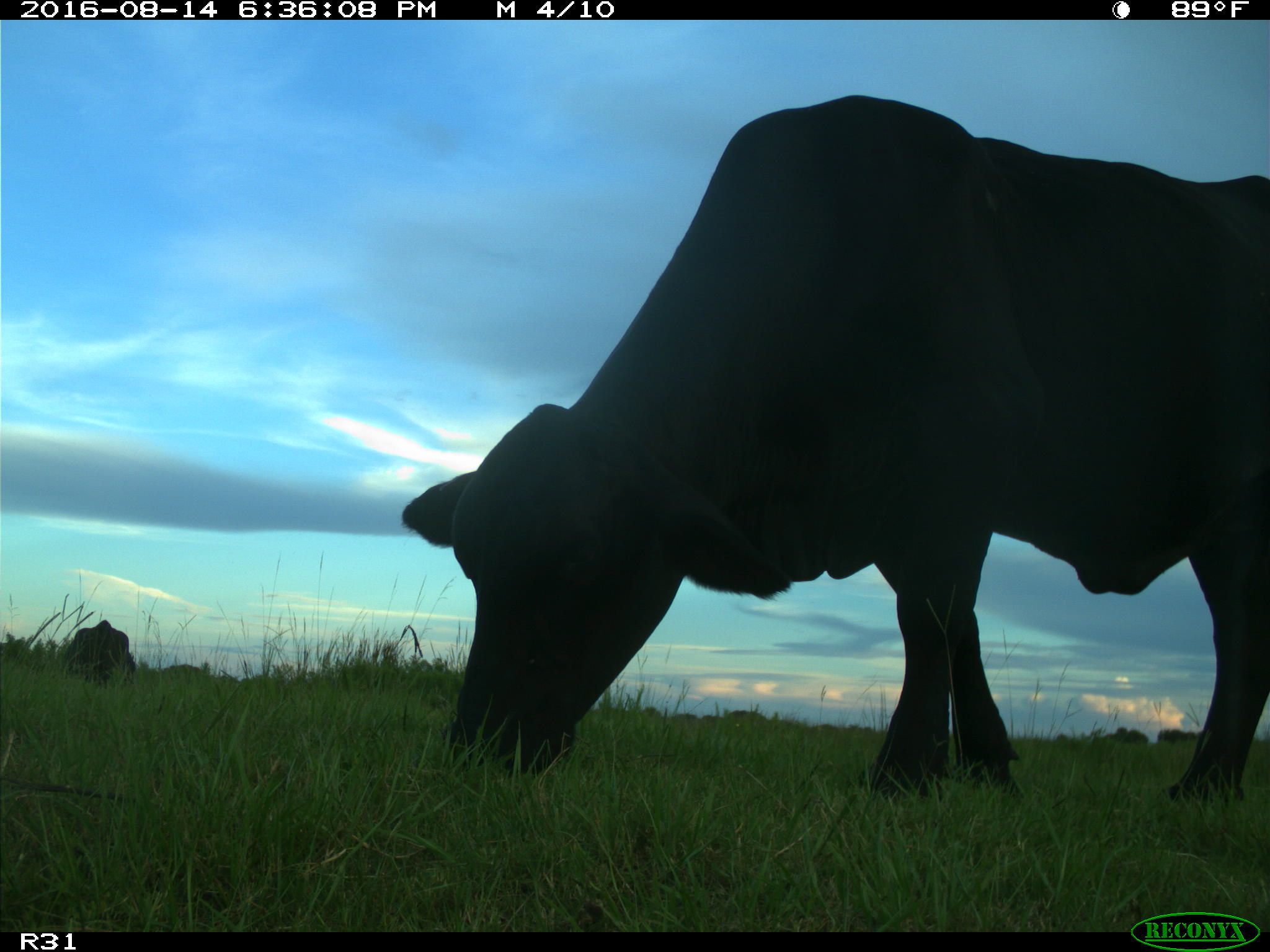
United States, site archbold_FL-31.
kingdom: Animalia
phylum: Chordata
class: Mammalia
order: Artiodactyla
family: Bovidae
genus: Bos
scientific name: Bos taurus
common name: domestic cow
Bos taurus (domestic cow).